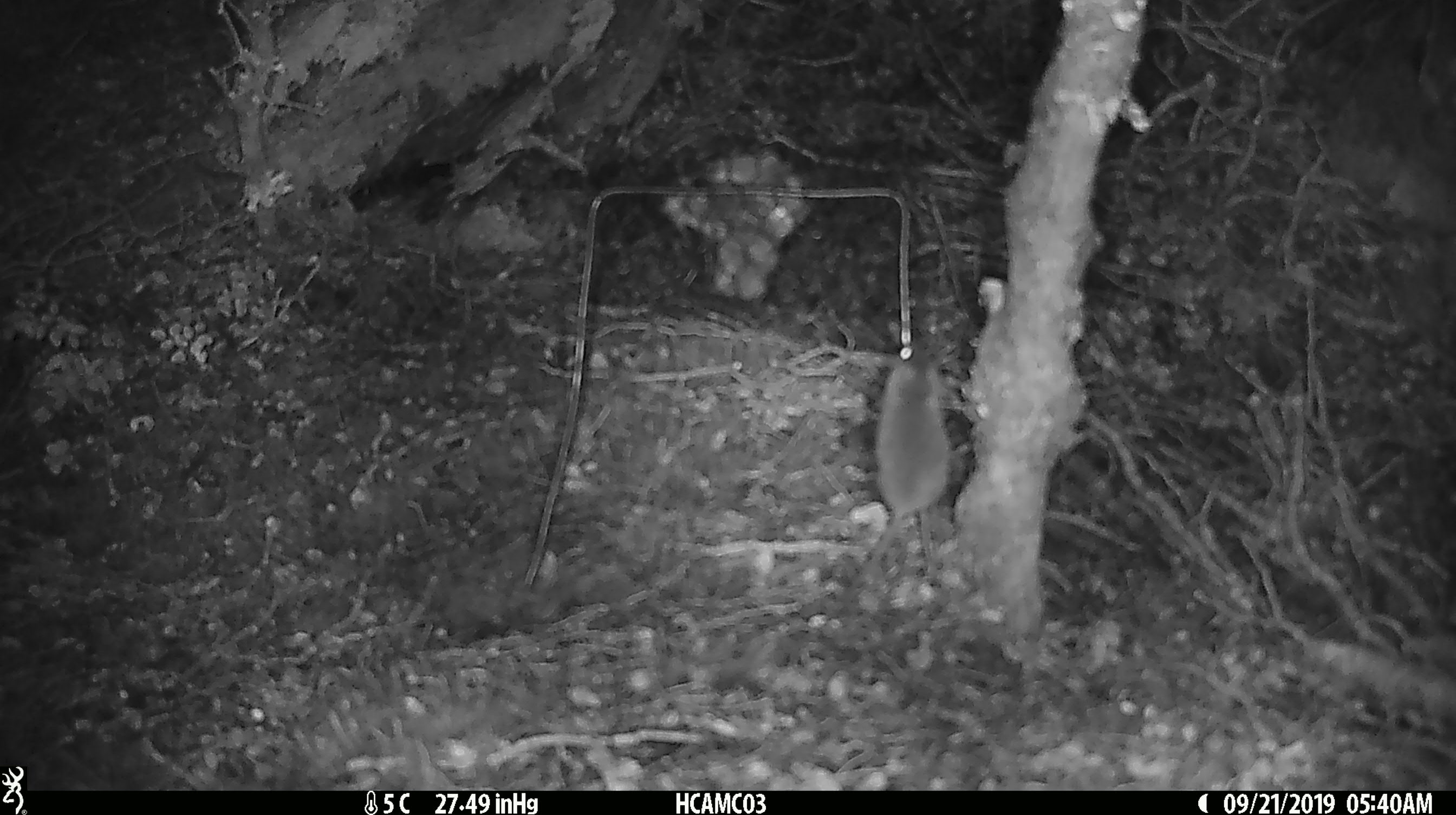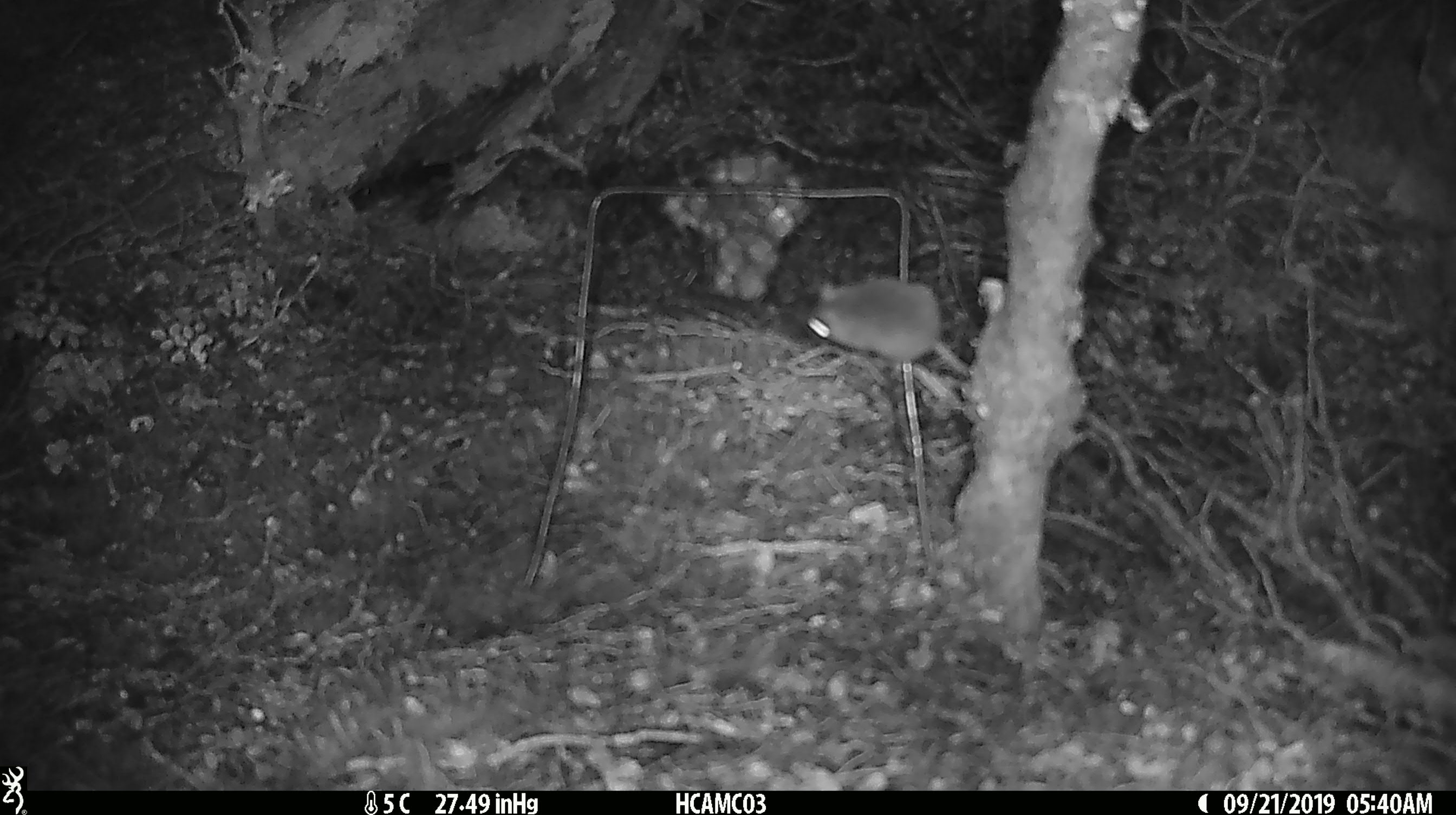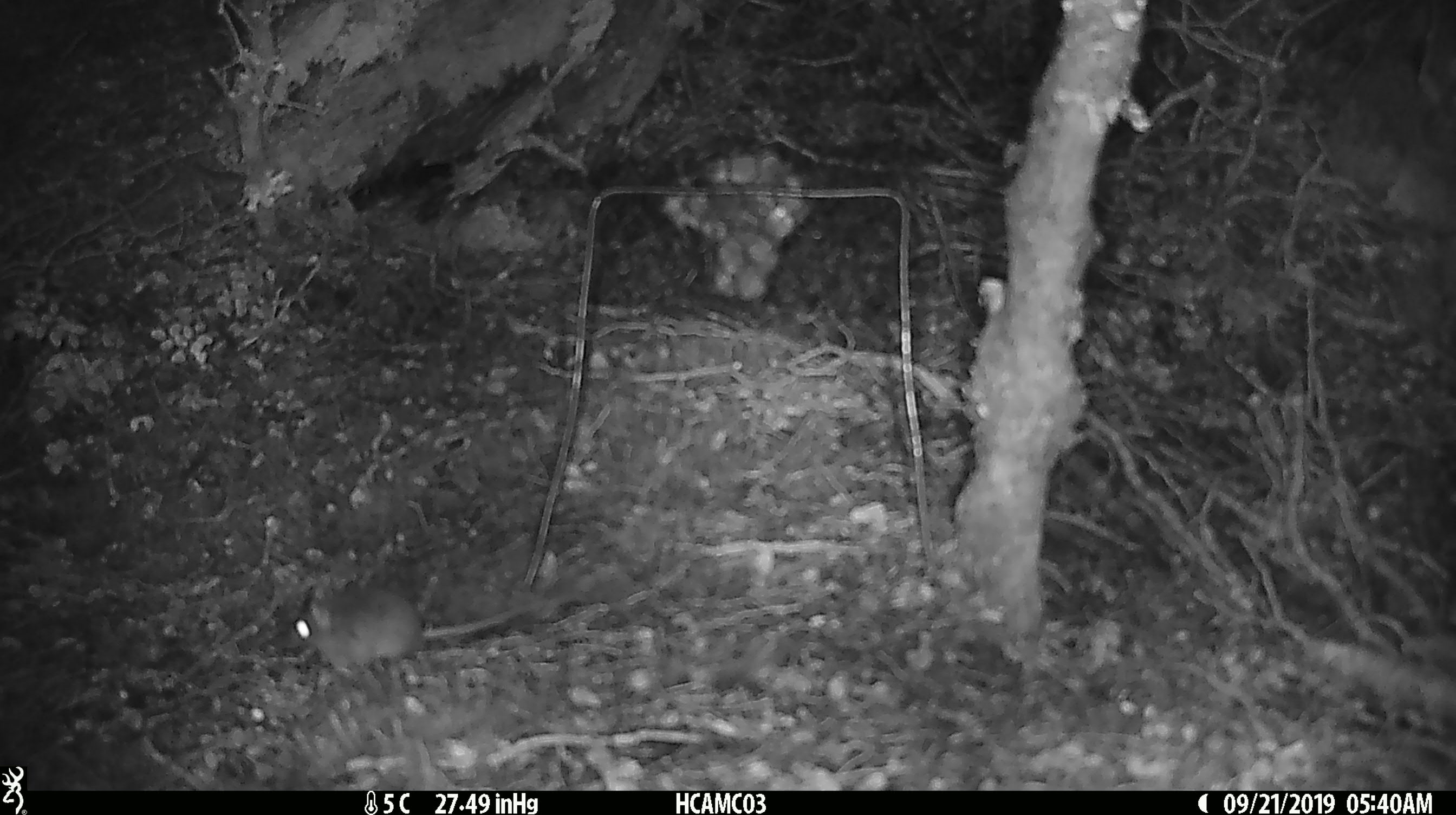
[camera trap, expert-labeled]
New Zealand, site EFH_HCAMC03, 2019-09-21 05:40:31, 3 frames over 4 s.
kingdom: Animalia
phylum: Chordata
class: Mammalia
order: Rodentia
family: Muridae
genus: Mus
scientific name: Mus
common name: mouse